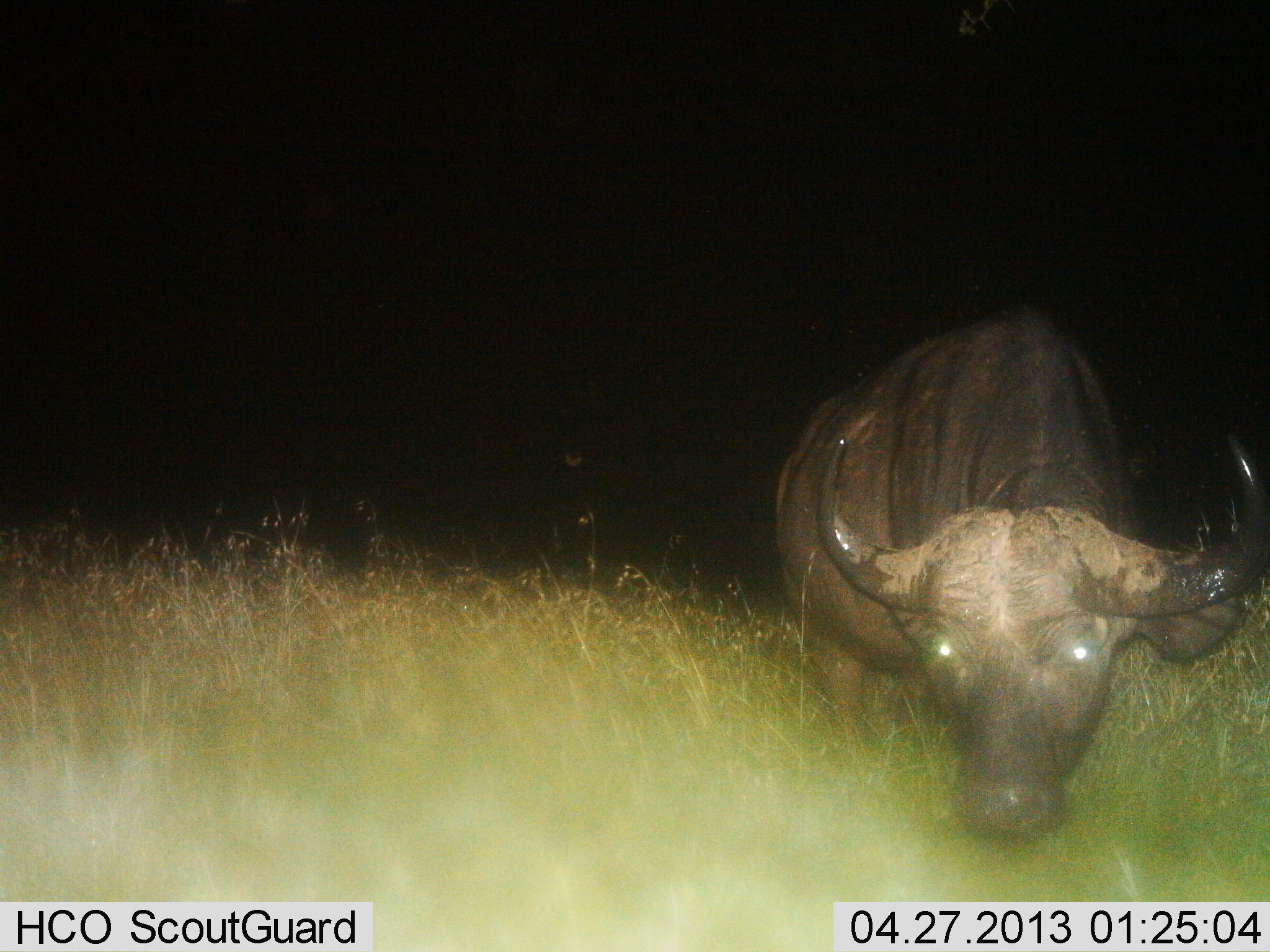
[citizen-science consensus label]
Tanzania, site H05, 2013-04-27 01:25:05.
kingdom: Animalia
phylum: Chordata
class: Mammalia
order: Artiodactyla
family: Bovidae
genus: Syncerus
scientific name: Syncerus caffer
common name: cape buffalo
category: buffalo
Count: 1.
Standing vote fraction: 70%.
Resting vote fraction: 0%.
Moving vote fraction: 10%.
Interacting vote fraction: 0%.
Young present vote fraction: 0%.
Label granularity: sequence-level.